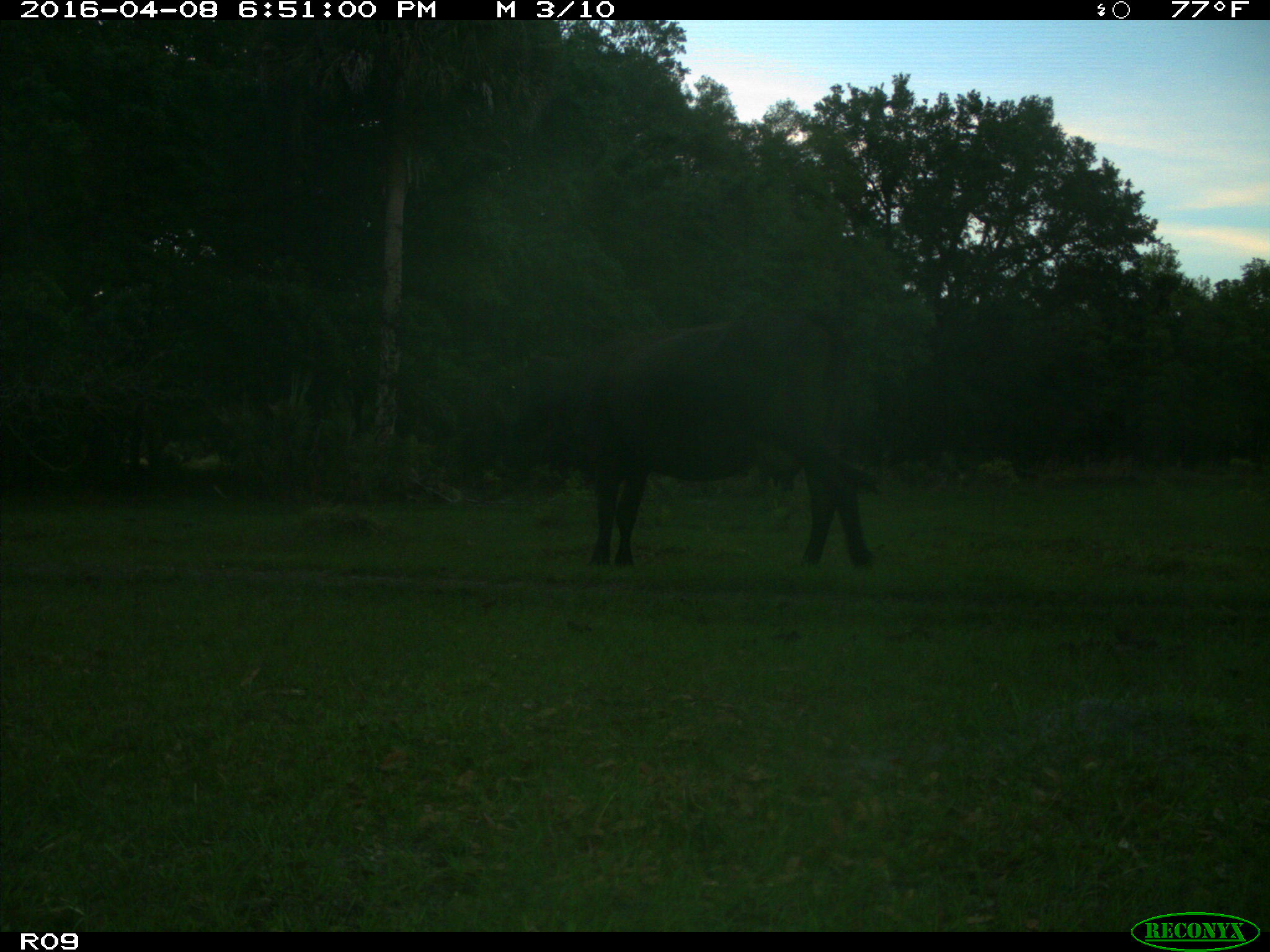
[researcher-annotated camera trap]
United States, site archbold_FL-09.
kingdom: Animalia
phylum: Chordata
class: Mammalia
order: Artiodactyla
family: Bovidae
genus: Bos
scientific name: Bos taurus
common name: domestic cow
Bos taurus (domestic cow).